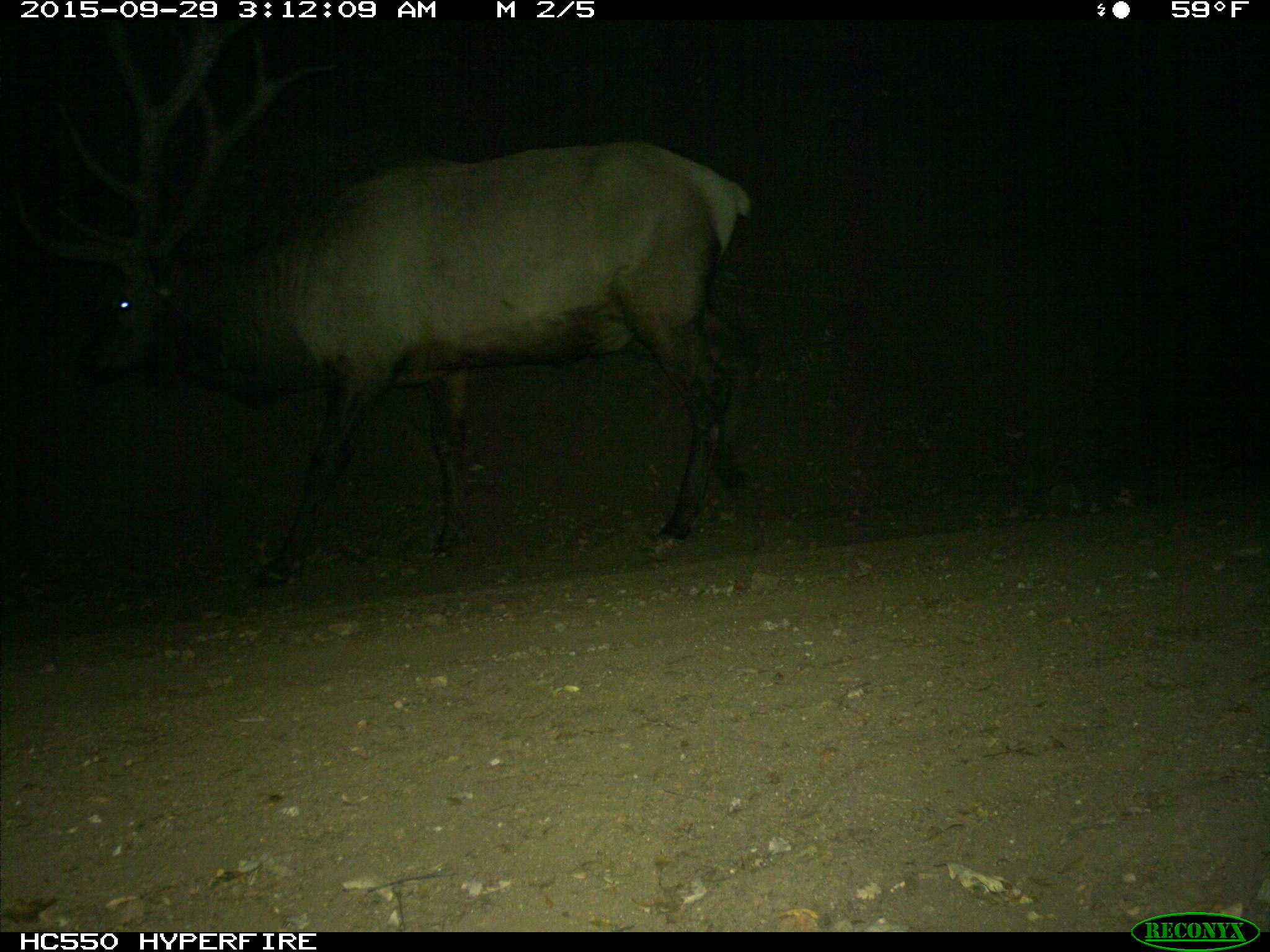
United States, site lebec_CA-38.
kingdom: Animalia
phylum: Chordata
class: Mammalia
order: Artiodactyla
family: Cervidae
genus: Cervus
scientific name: Cervus canadensis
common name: elk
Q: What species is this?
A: Cervus canadensis (elk).